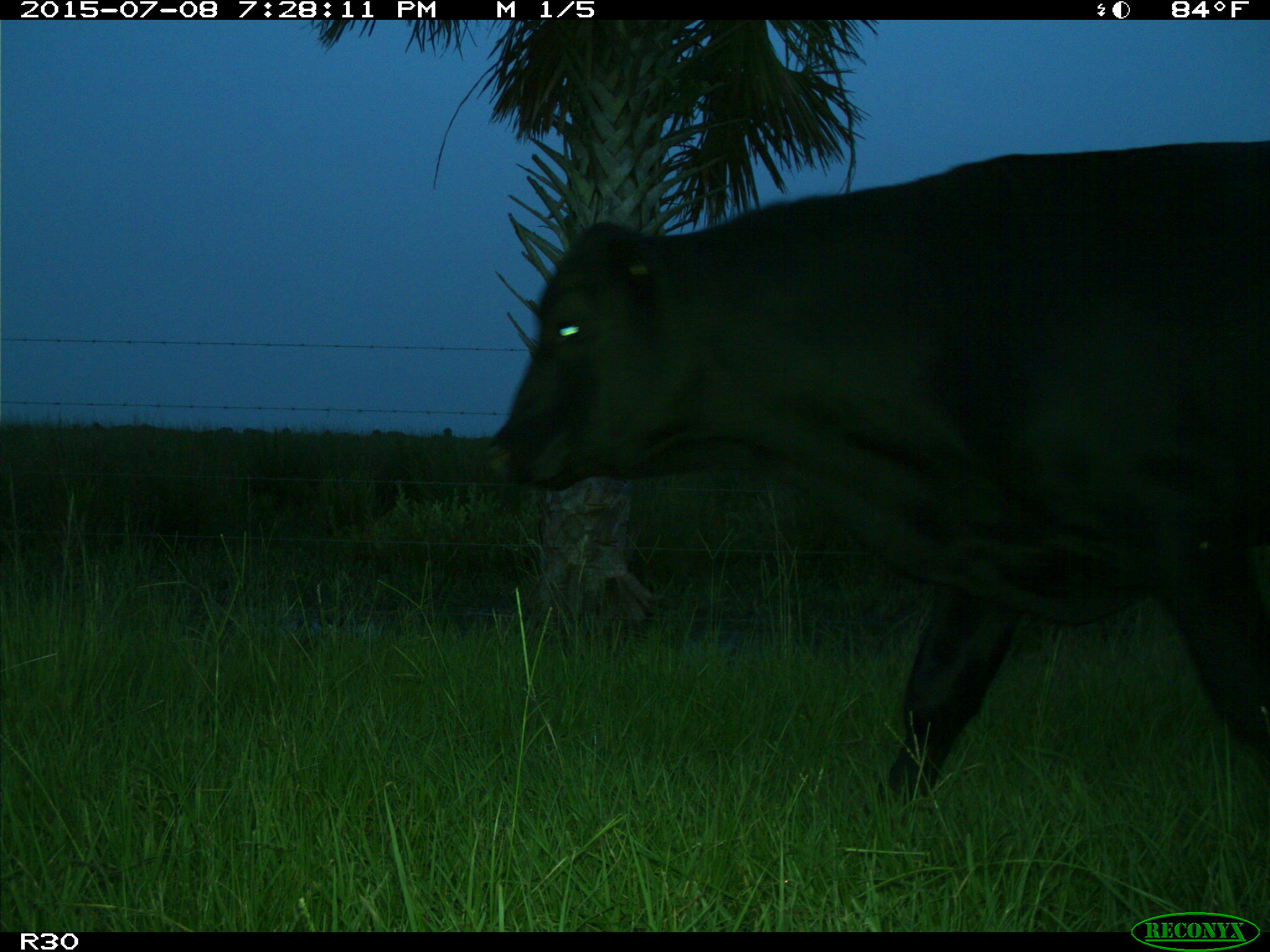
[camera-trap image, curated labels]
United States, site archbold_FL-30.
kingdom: Animalia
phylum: Chordata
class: Mammalia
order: Artiodactyla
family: Bovidae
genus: Bos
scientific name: Bos taurus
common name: domestic cow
Bos taurus (domestic cow).